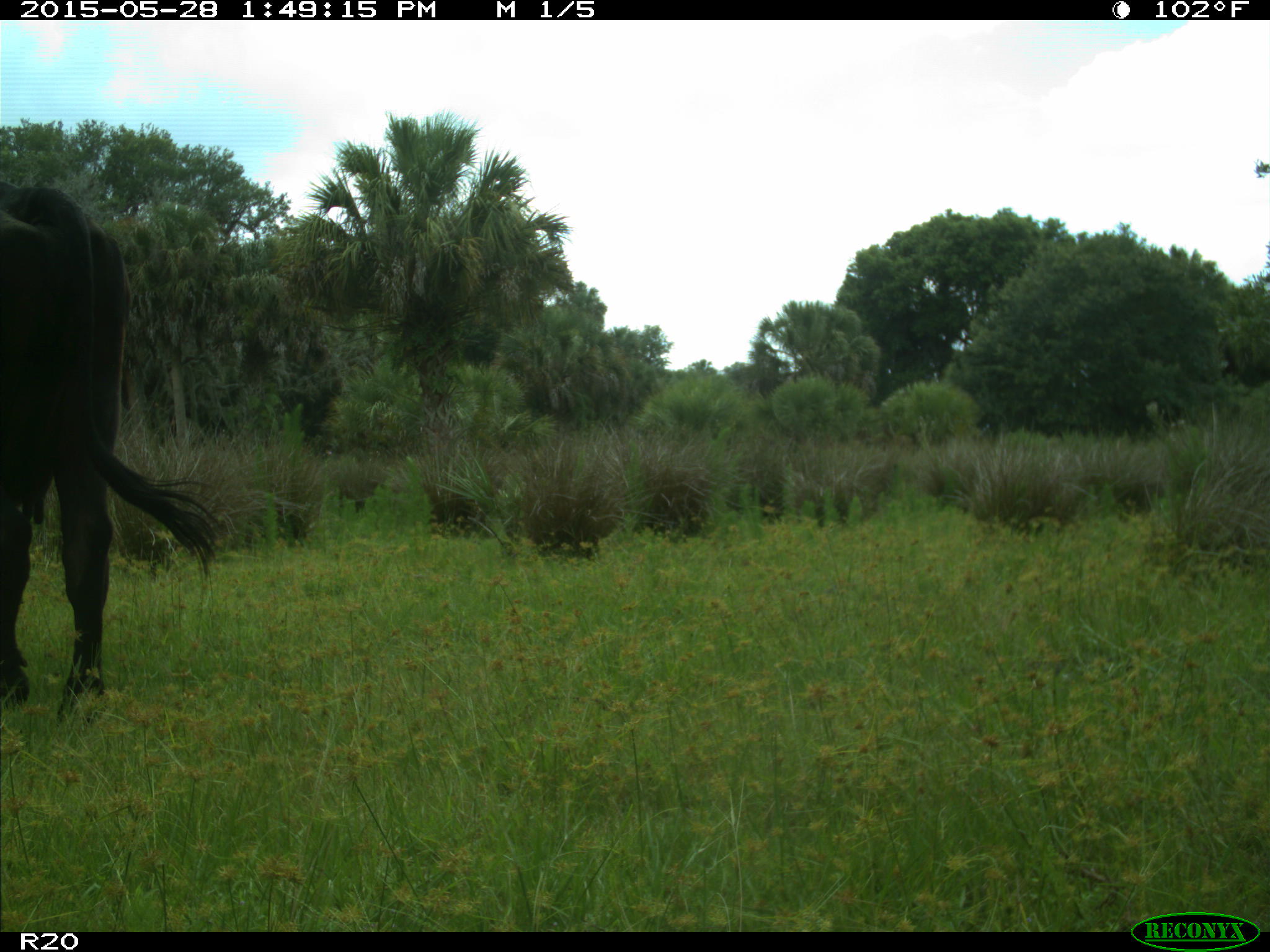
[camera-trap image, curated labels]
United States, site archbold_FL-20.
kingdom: Animalia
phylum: Chordata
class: Mammalia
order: Artiodactyla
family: Bovidae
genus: Bos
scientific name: Bos taurus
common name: domestic cow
Bos taurus (domestic cow).